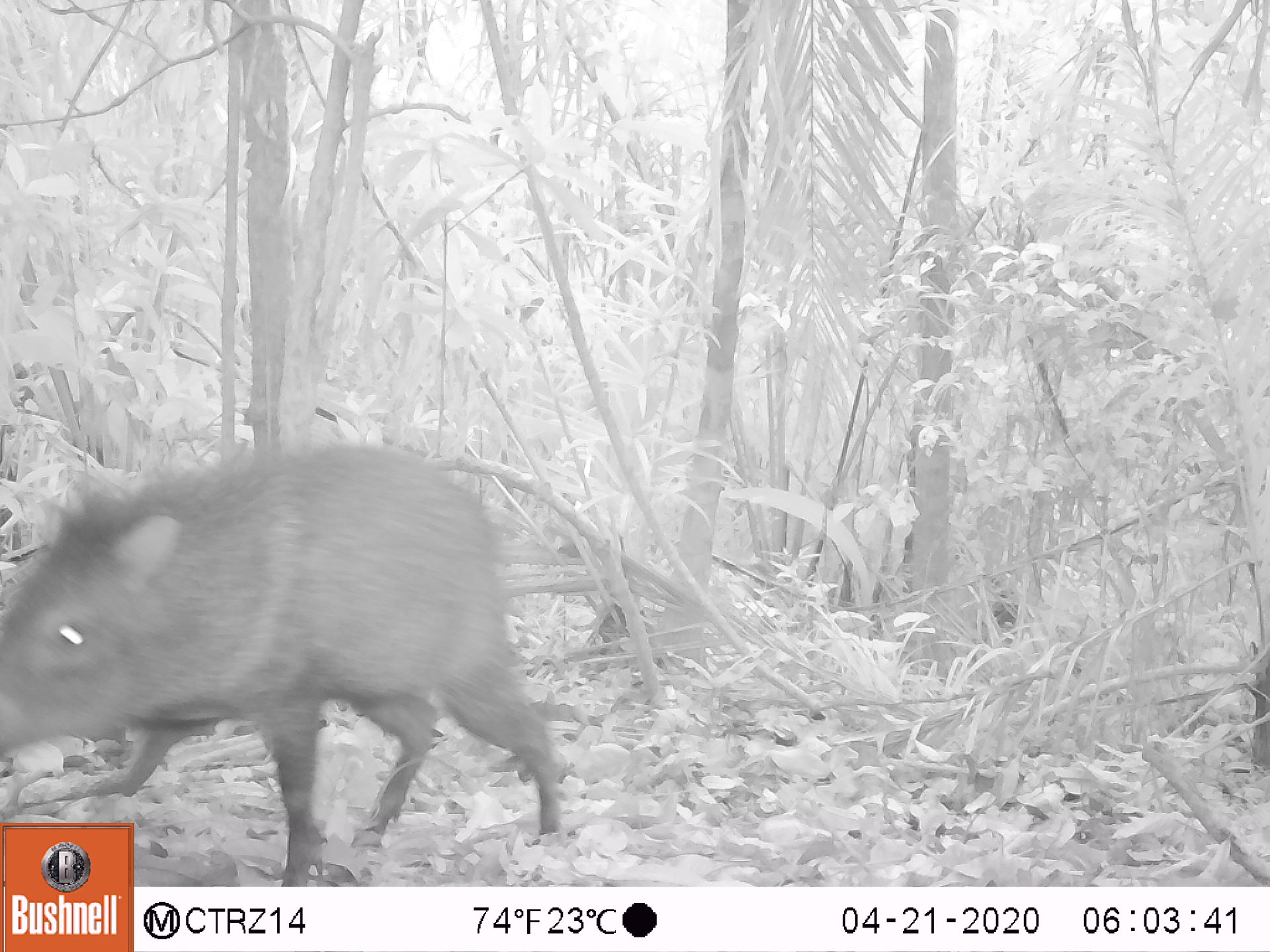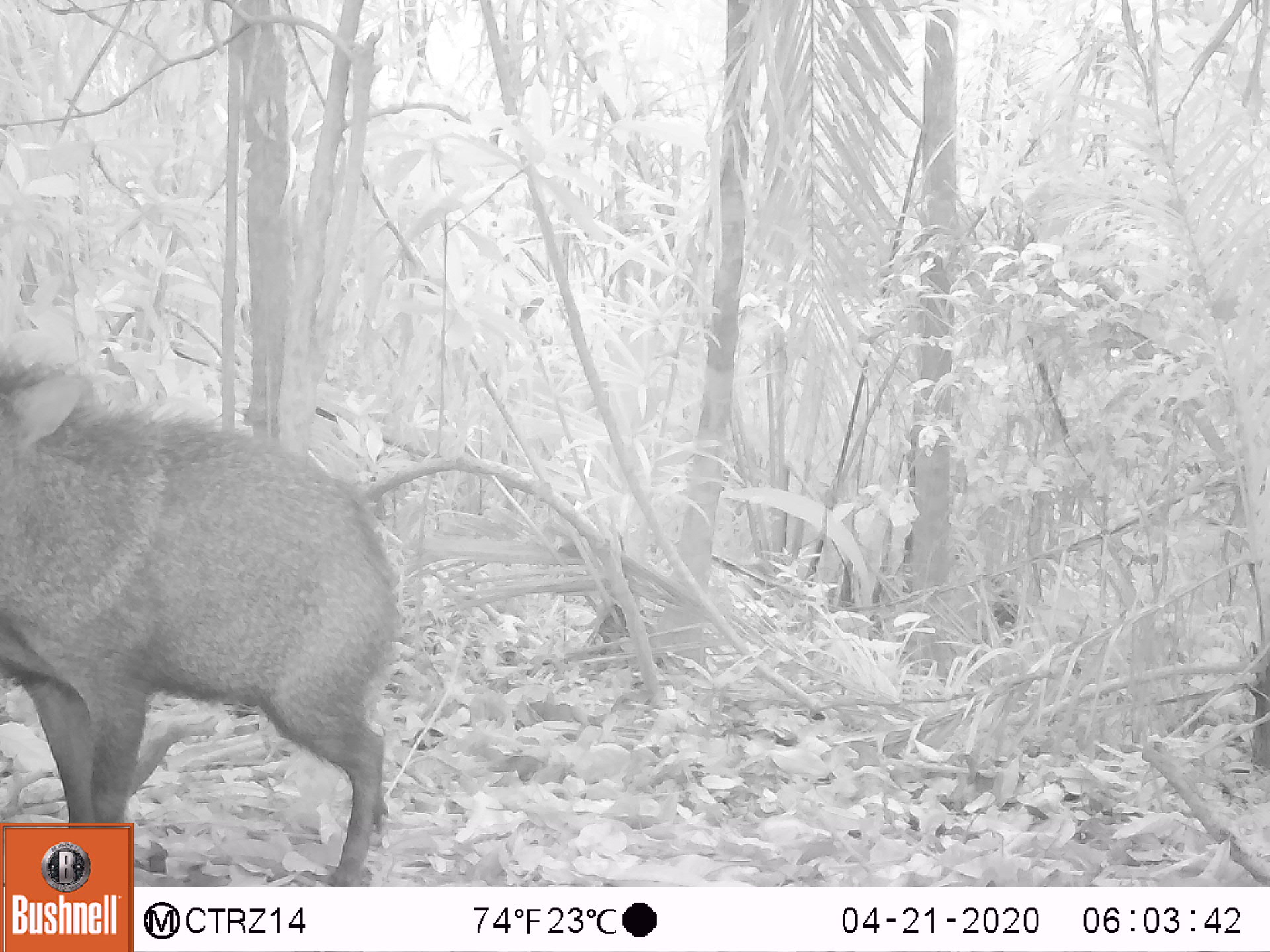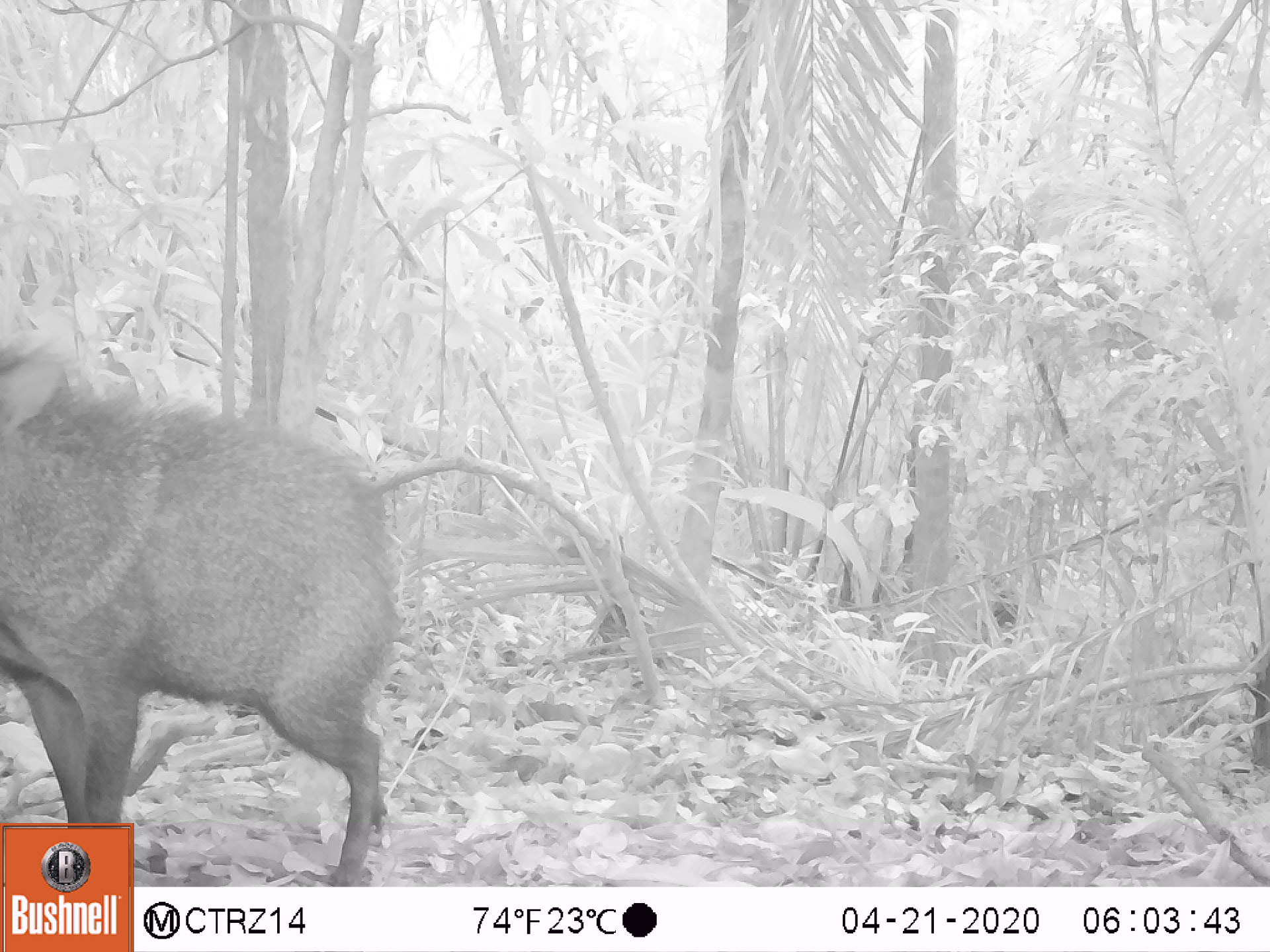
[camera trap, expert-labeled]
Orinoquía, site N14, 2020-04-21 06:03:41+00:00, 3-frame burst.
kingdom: Animalia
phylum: Chordata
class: Mammalia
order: Artiodactyla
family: Tayassuidae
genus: Pecari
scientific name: Pecari tajacu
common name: collared peccary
Collared peccary (Pecari tajacu).